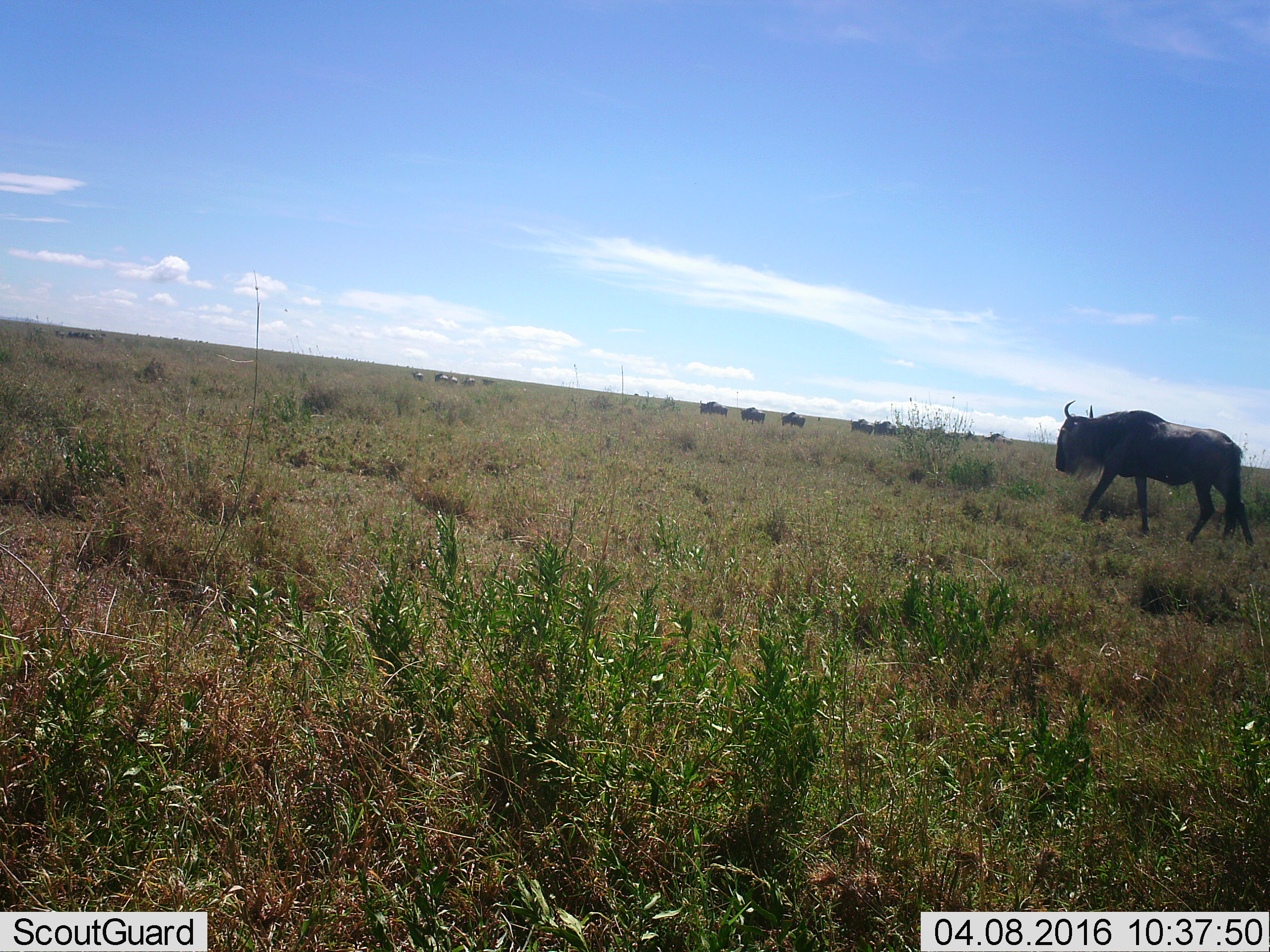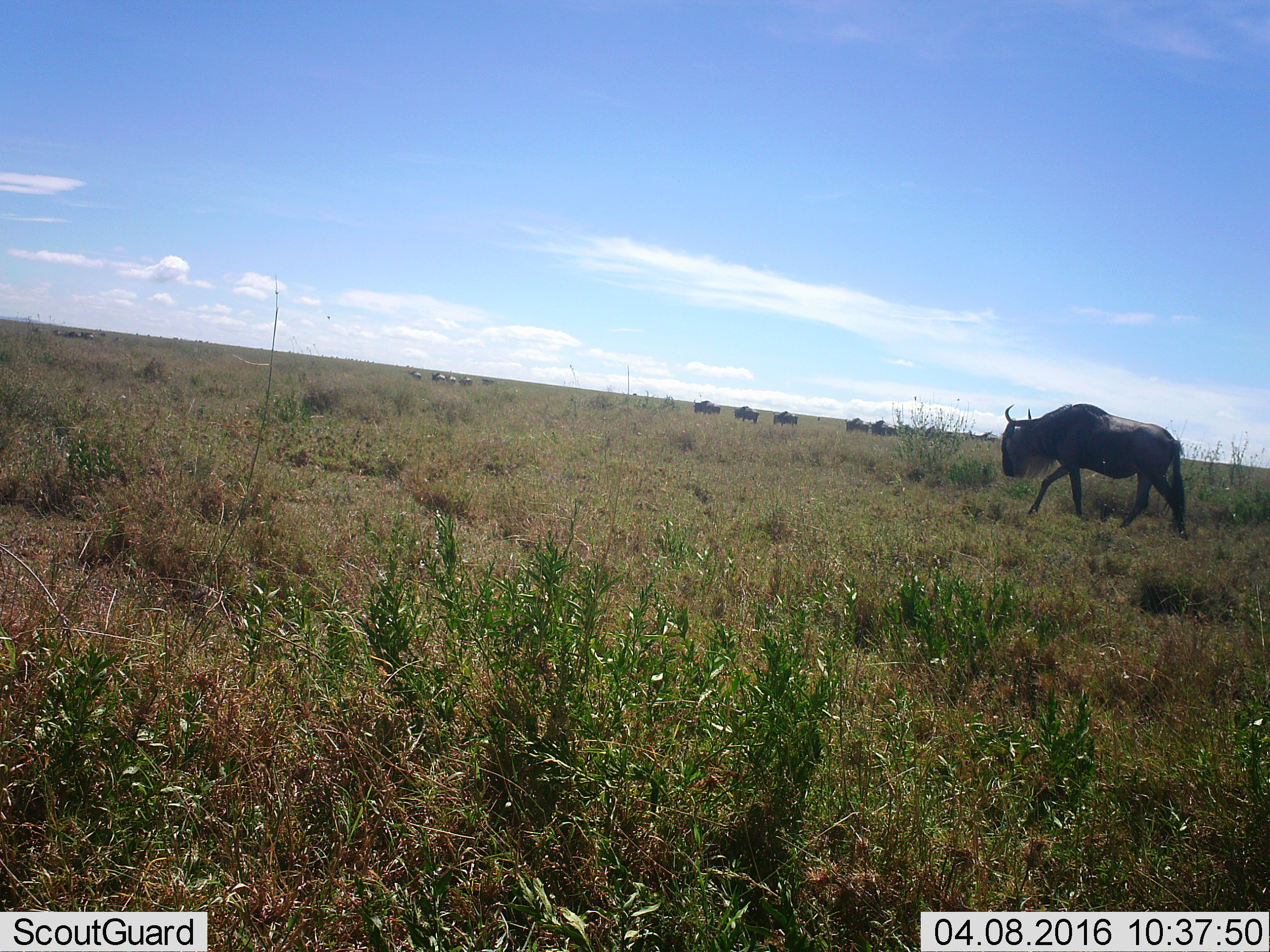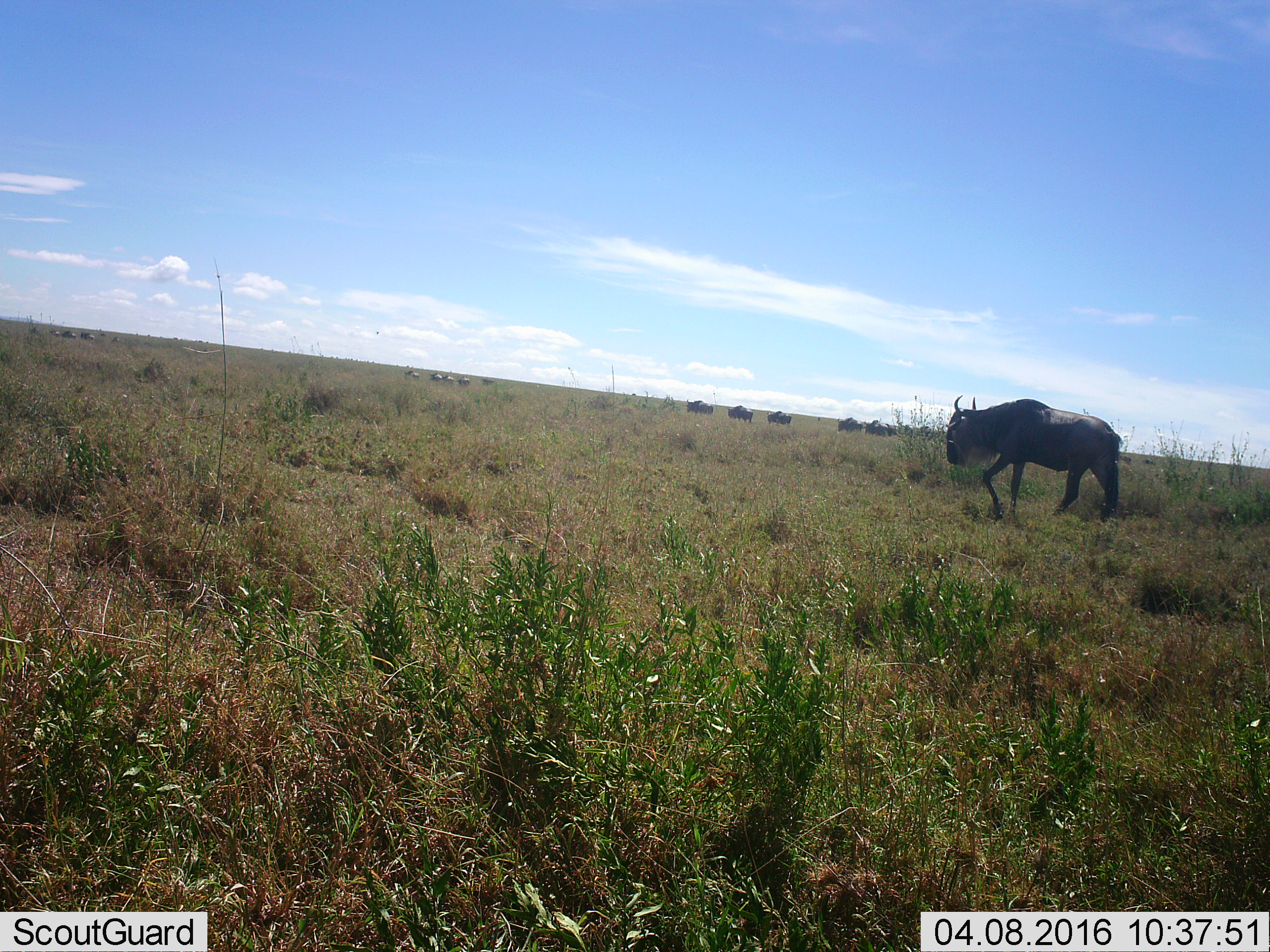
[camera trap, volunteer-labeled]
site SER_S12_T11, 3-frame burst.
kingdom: Animalia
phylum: Chordata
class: Mammalia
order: Artiodactyla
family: Bovidae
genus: Connochaetes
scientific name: Connochaetes taurinus taurinus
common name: blue wildebeest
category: wildebeestblue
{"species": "wildebeestblue (blue wildebeest) (Connochaetes taurinus taurinus)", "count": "11-50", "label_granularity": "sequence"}